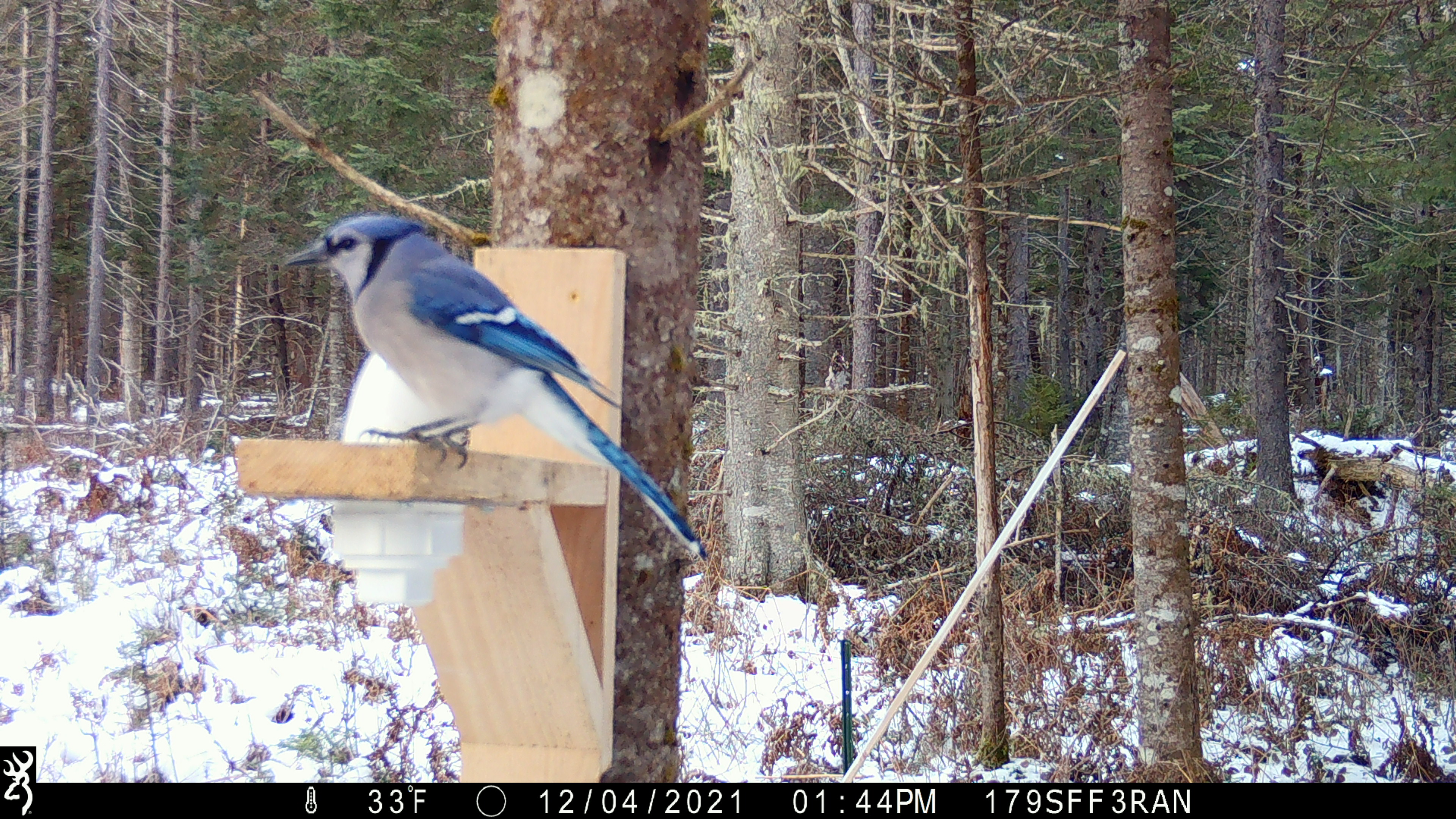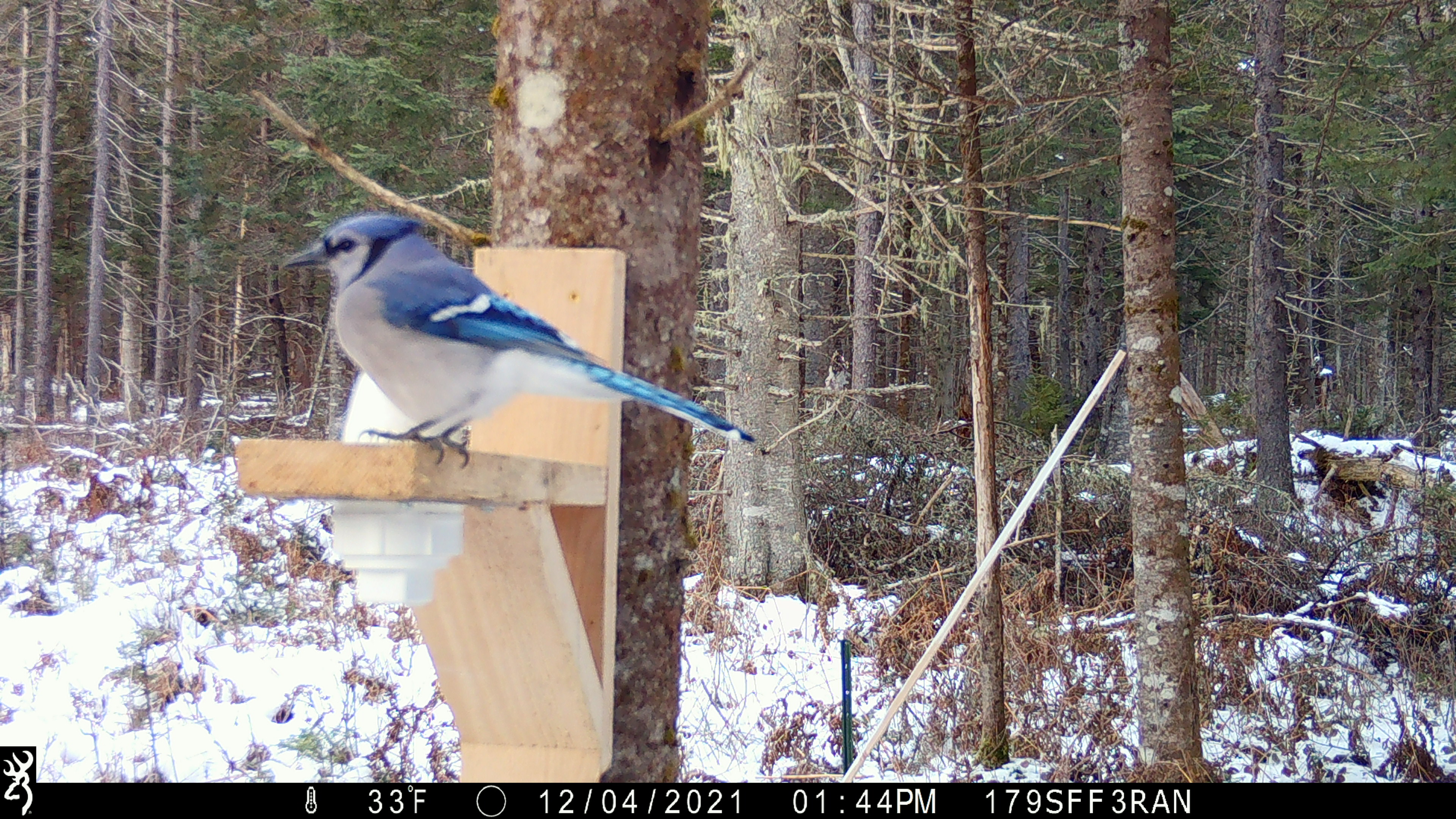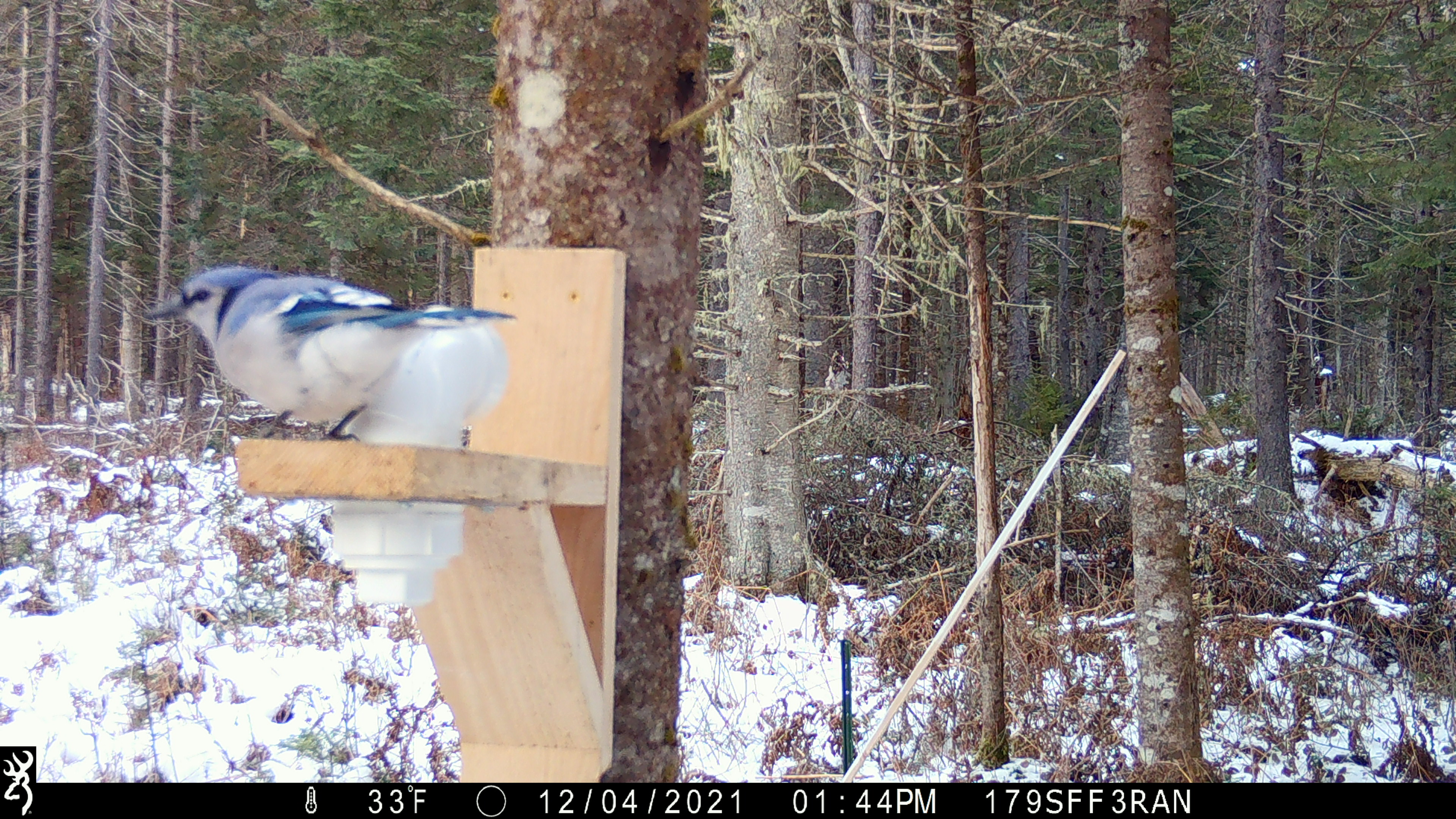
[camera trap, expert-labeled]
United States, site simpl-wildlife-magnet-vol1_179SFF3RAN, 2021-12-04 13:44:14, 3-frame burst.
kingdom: Animalia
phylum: Chordata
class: Aves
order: Passeriformes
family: Corvidae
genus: Cyanocitta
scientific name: Cyanocitta cristata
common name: blue jay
Blue jay (Cyanocitta cristata).